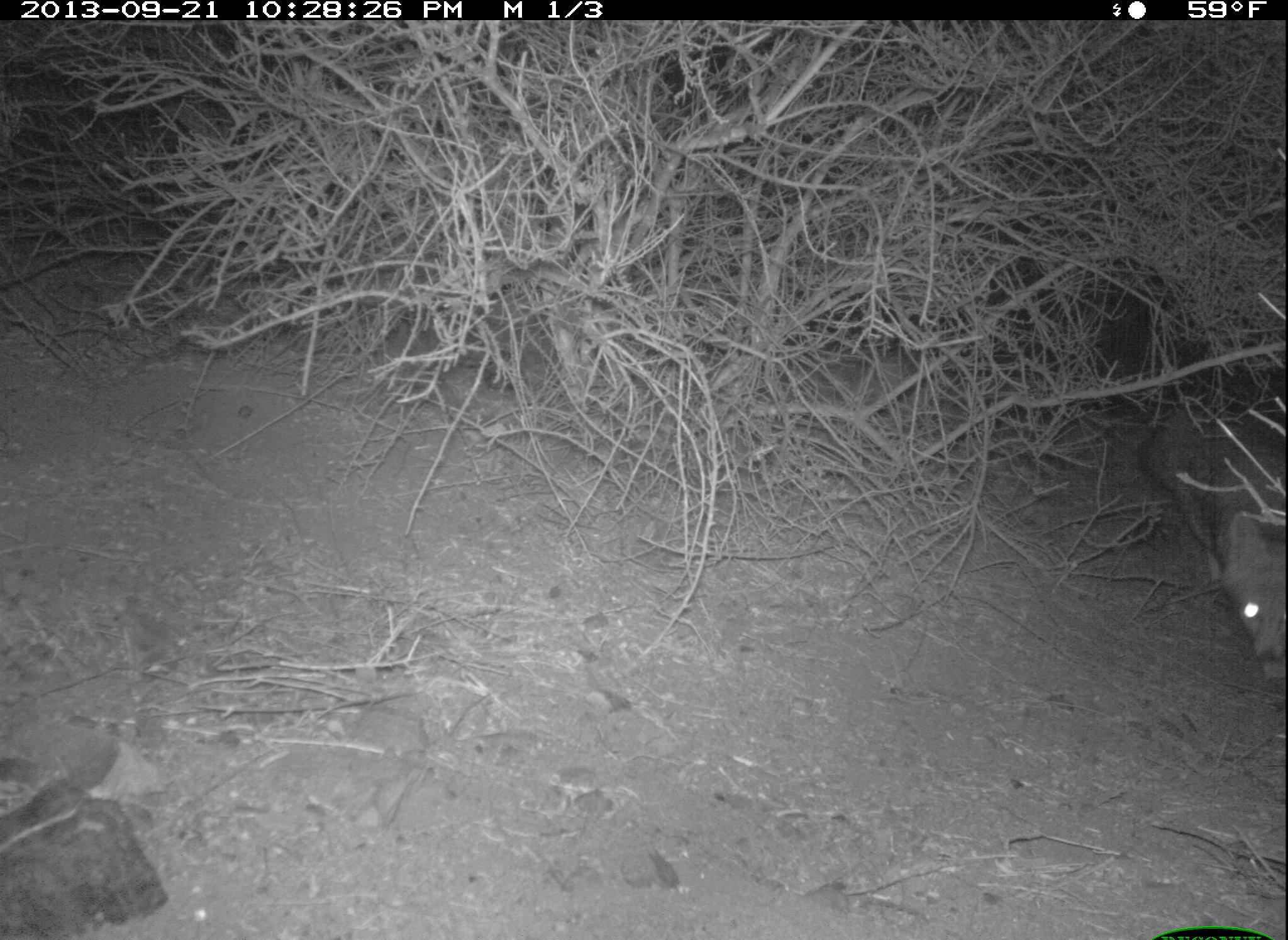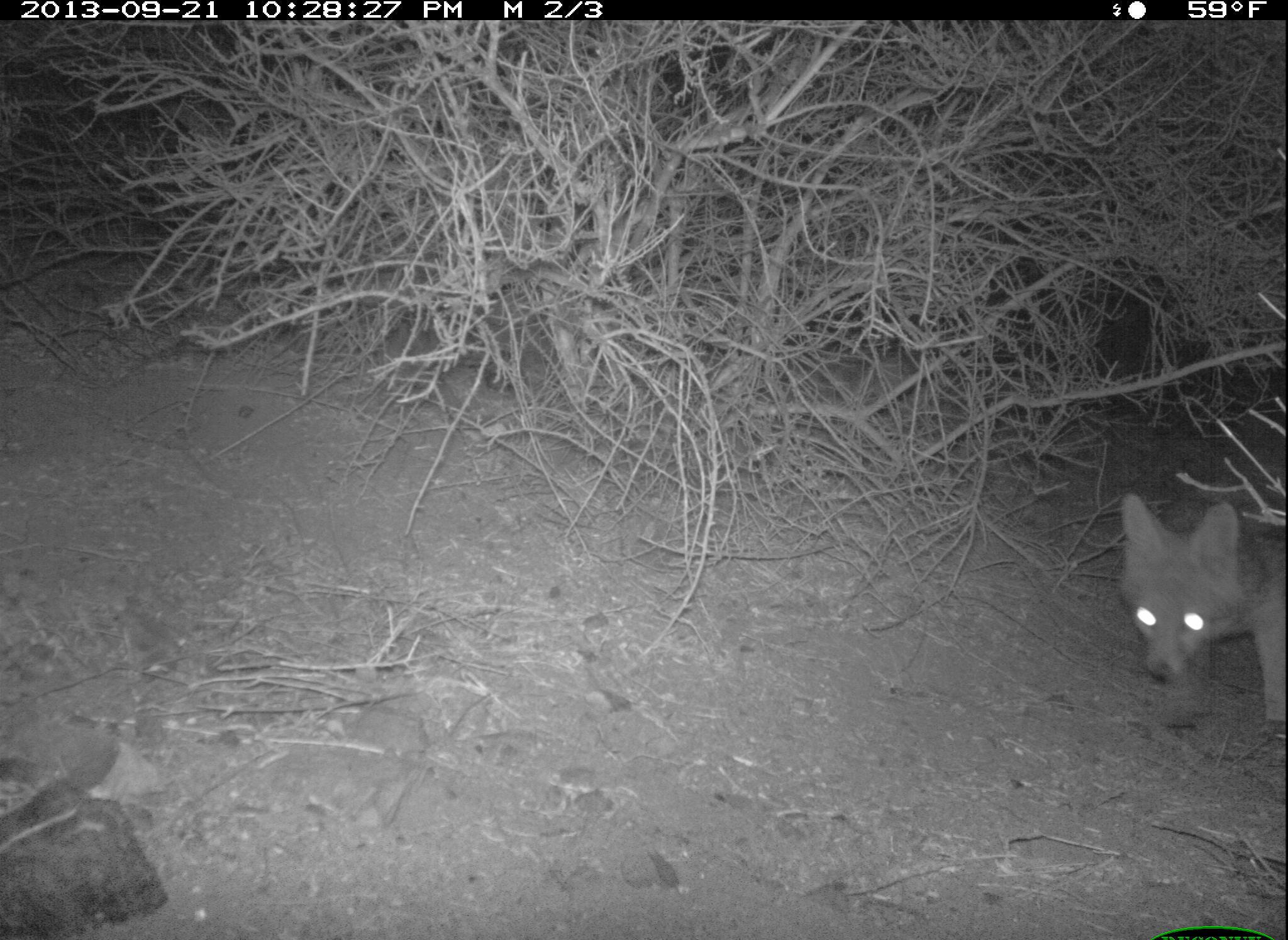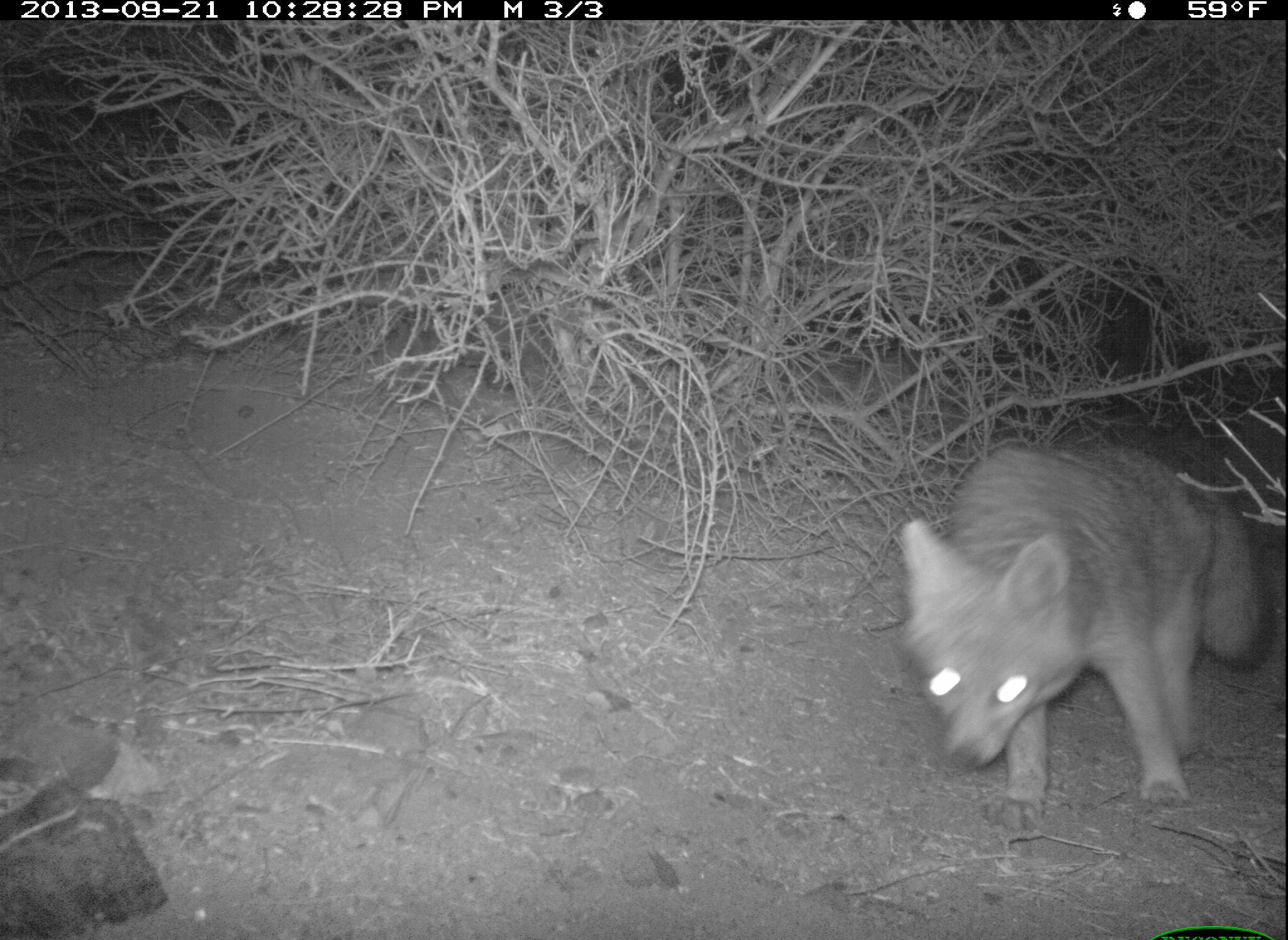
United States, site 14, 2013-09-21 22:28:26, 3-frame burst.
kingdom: Animalia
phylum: Chordata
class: Mammalia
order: Carnivora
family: Canidae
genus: Urocyon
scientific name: Urocyon cinereoargenteus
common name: gray fox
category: fox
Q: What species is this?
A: Fox (gray fox) (Urocyon cinereoargenteus).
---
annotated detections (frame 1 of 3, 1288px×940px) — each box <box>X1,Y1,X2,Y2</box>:
fox: <box>1137,402,1288,694</box>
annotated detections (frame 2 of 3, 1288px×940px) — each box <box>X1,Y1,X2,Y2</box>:
fox: <box>1114,491,1288,736</box>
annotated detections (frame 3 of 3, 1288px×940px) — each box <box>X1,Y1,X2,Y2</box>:
fox: <box>897,443,1267,832</box>